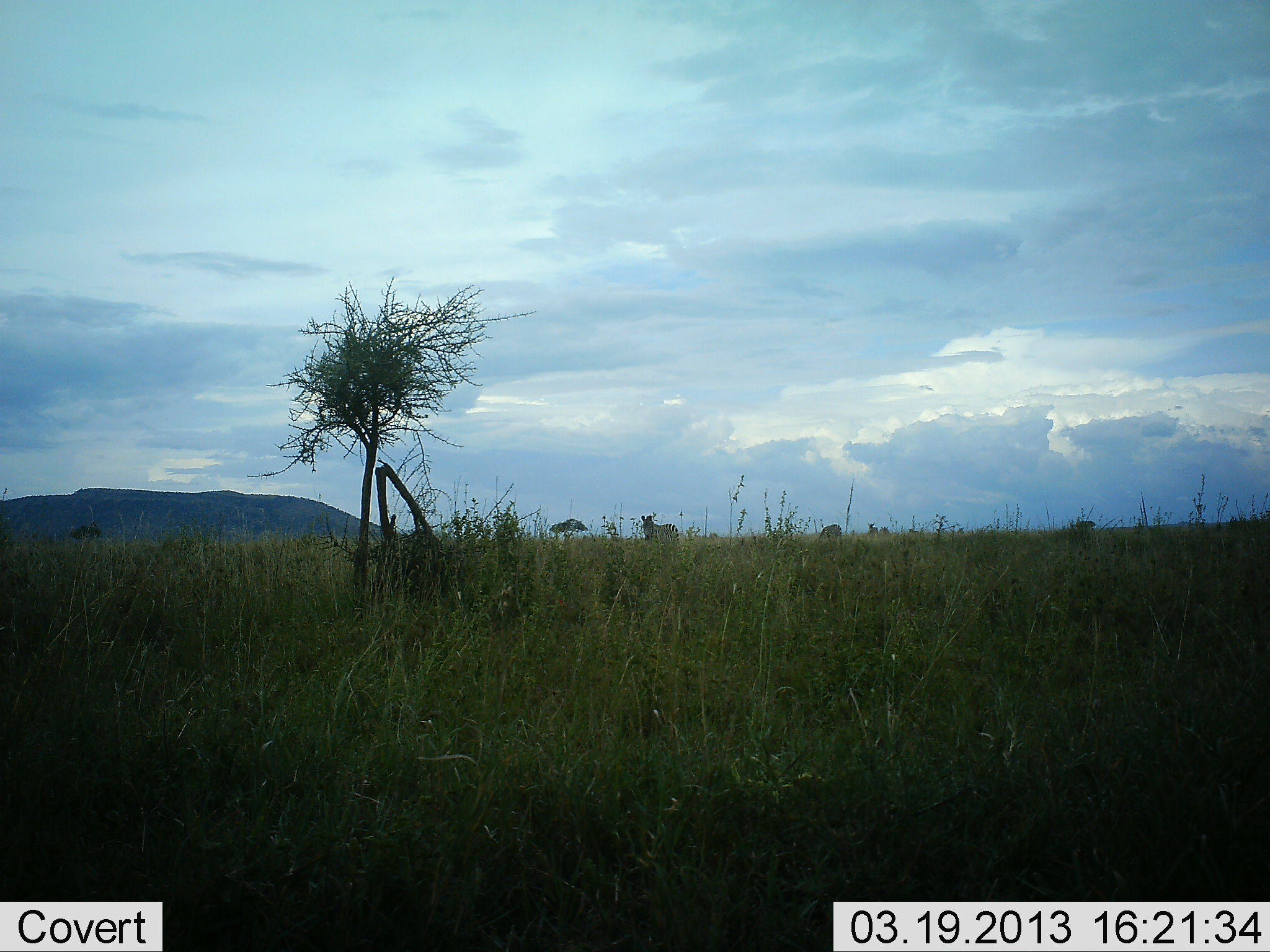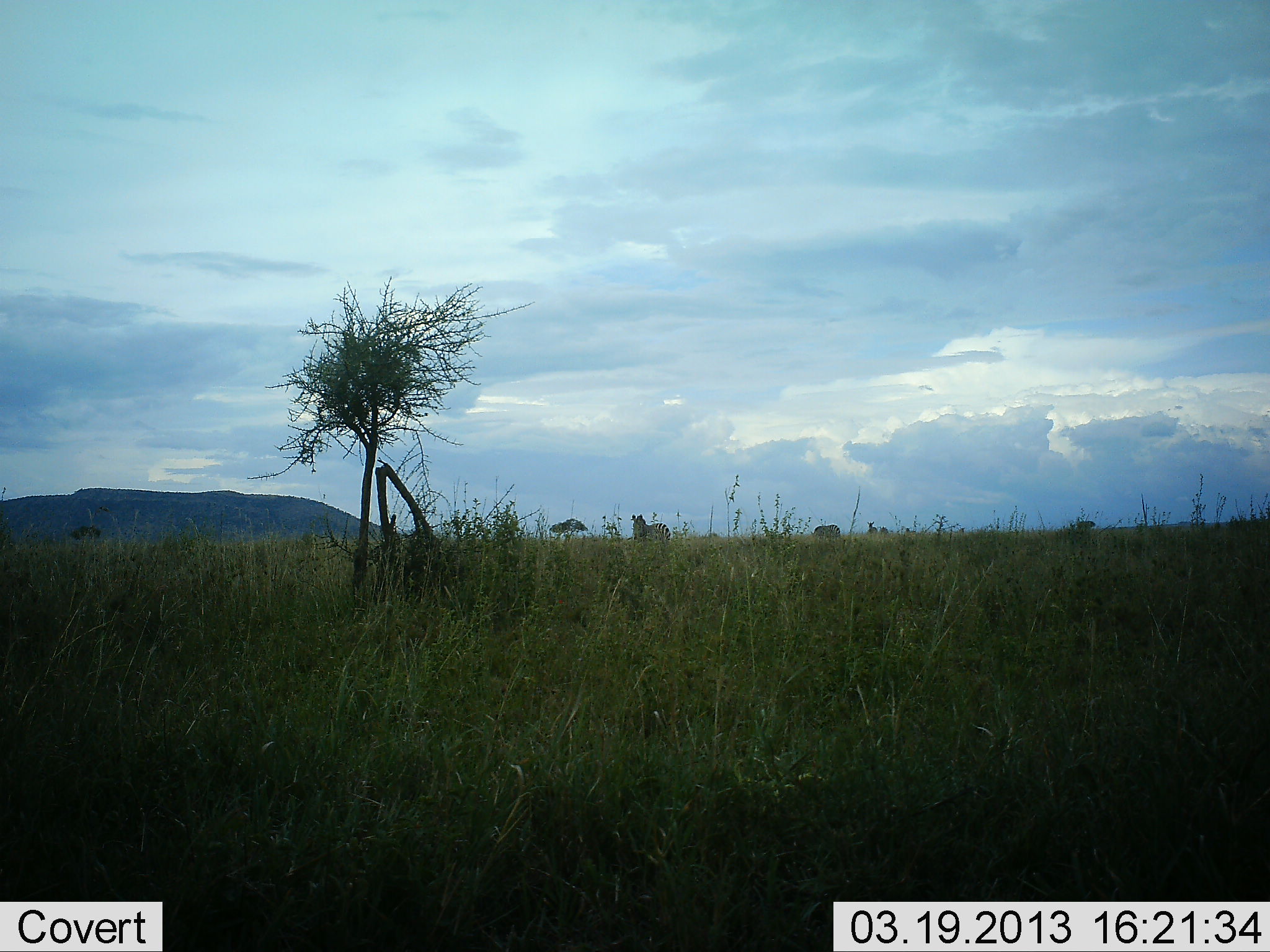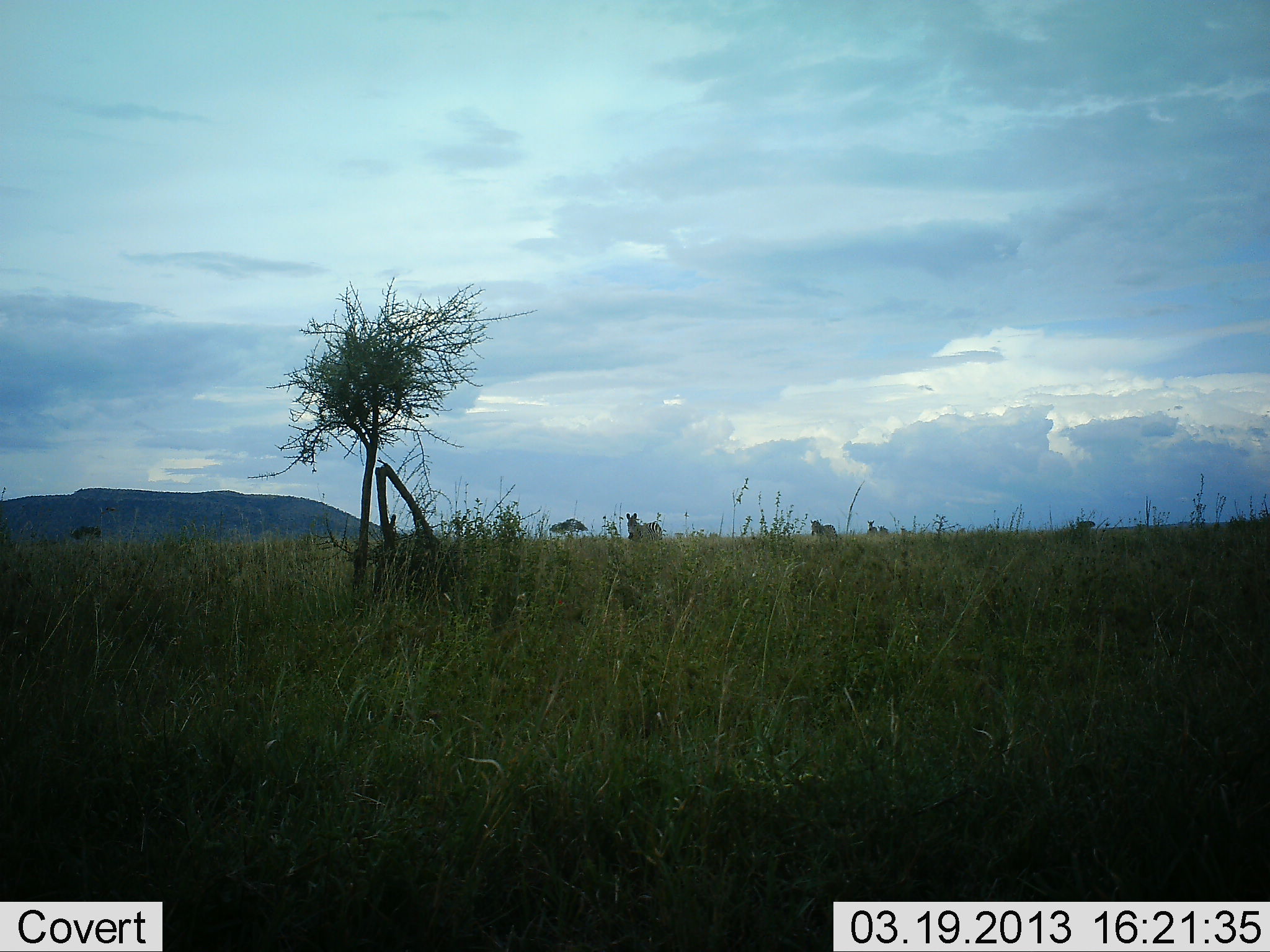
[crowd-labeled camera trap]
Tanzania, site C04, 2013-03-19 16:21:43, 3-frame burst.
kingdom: Animalia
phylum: Chordata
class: Mammalia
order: Perissodactyla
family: Equidae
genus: Equus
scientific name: Equus quagga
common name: plains zebra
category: zebra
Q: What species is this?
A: Zebra (plains zebra) (Equus quagga).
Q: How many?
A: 2.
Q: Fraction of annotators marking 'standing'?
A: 21%.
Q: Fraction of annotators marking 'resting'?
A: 0%.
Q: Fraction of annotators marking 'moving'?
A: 79%.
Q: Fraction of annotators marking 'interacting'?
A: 0%.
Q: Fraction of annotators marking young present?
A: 0%.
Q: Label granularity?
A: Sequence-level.